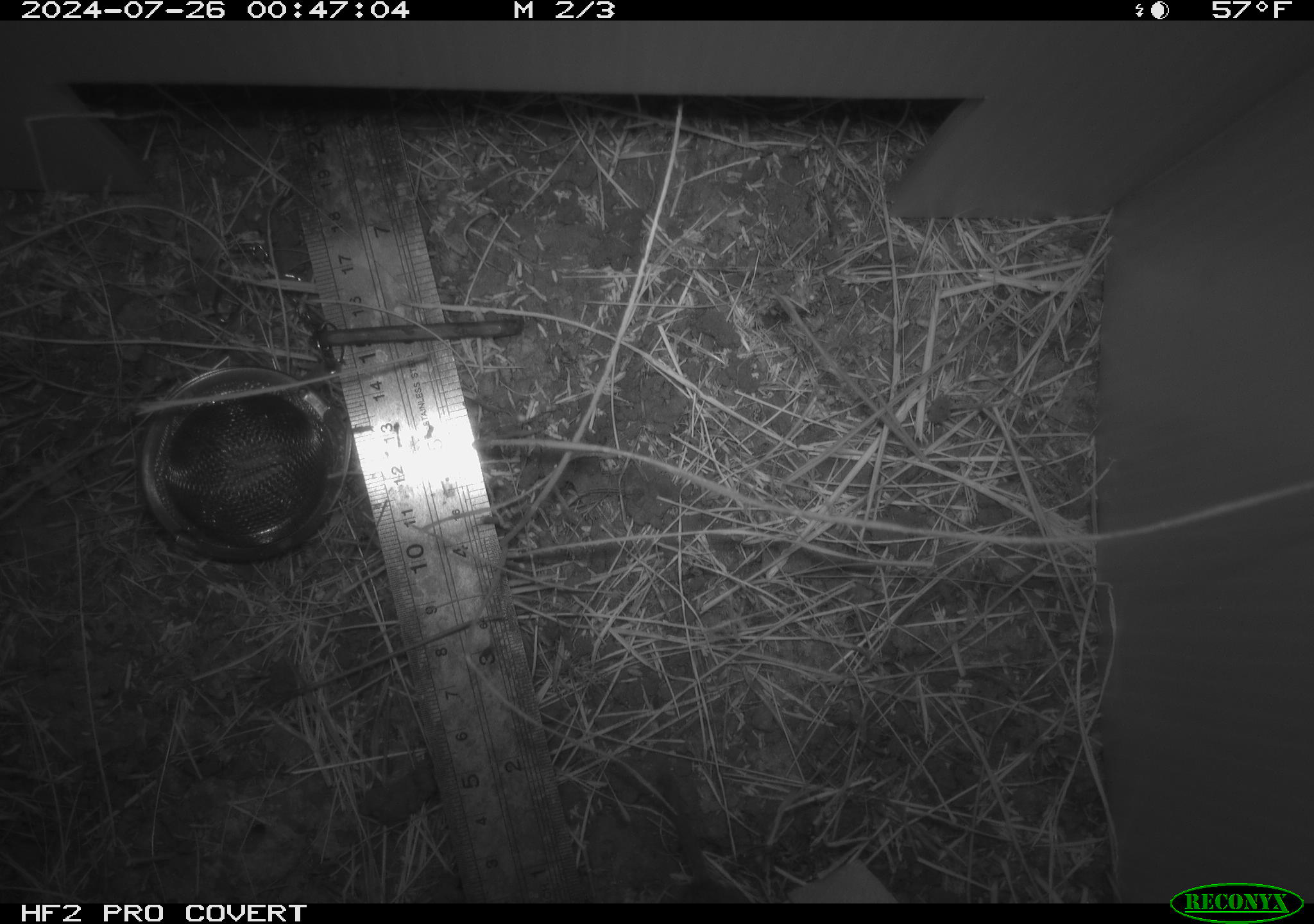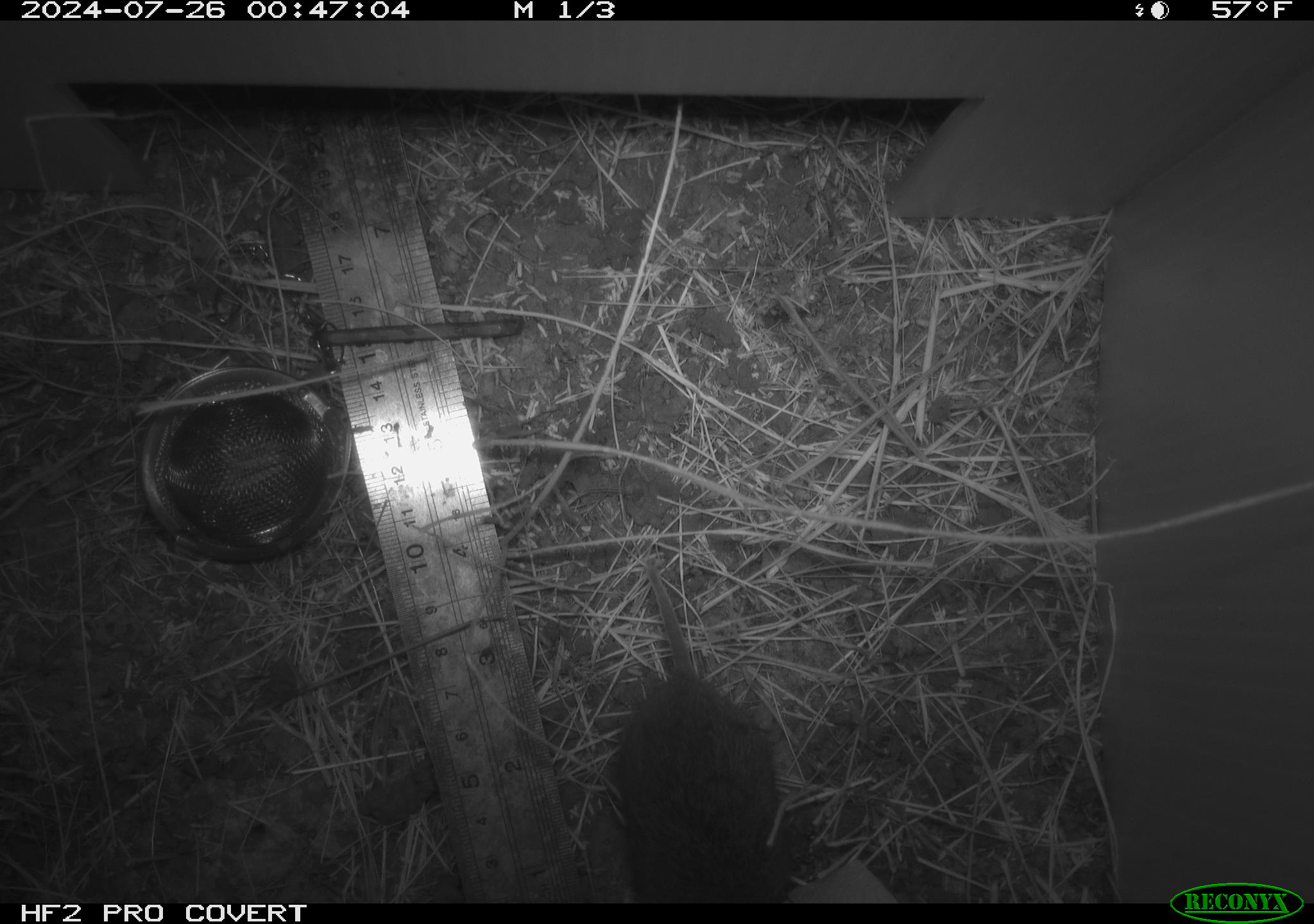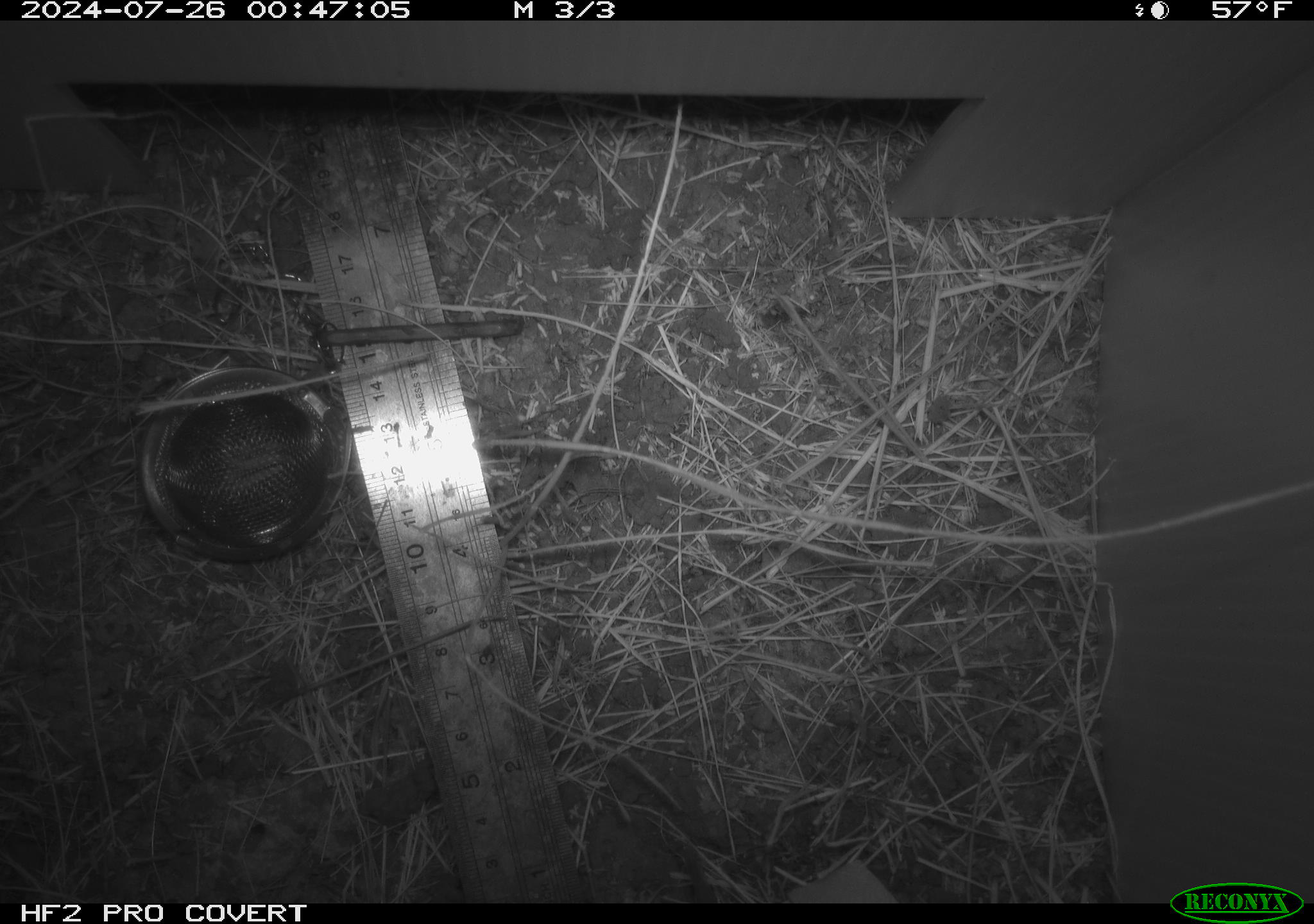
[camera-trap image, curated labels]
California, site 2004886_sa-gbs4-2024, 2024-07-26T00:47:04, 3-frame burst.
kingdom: Animalia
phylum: Chordata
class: Mammalia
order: Eulipotyphla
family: Soricidae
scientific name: Soricidae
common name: shrews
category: soricidae family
Soricidae family (shrews) (Soricidae).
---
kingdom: Animalia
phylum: Chordata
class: Mammalia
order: Rodentia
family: Cricetidae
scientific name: Arvicolinae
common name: voles, lemmings, and muskrats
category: arvicolinae subfamily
Arvicolinae subfamily (voles, lemmings, and muskrats) (Arvicolinae).